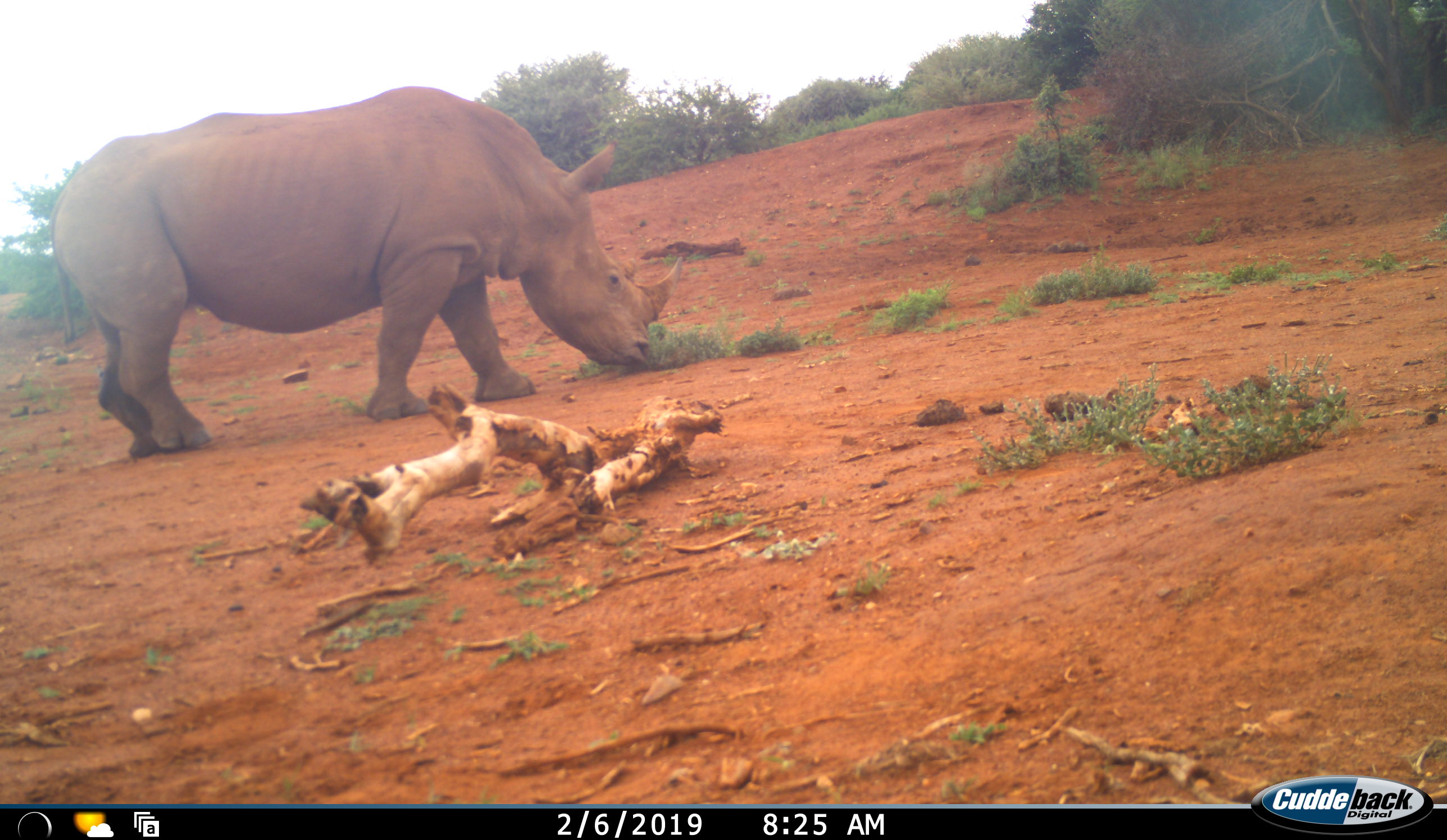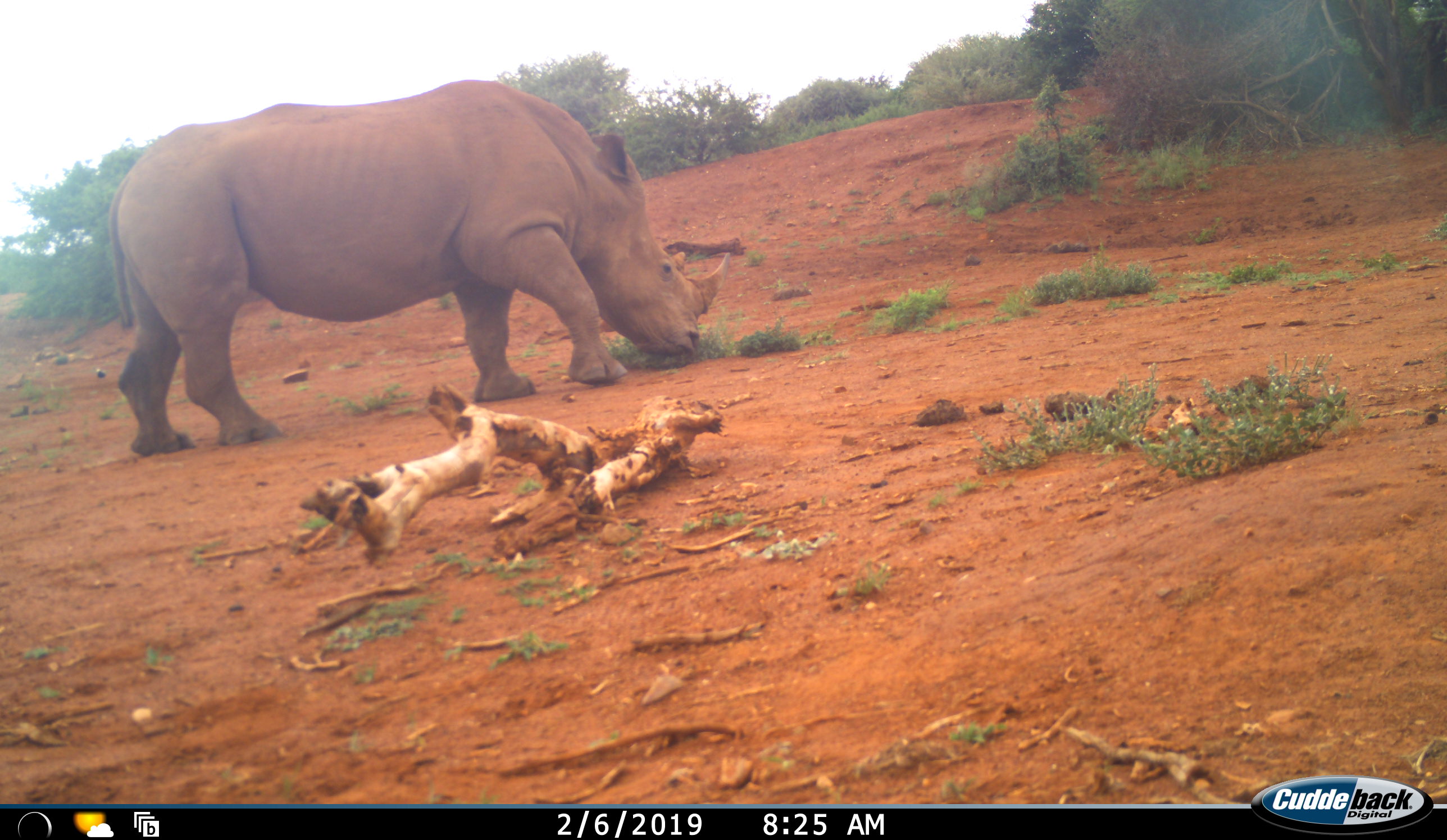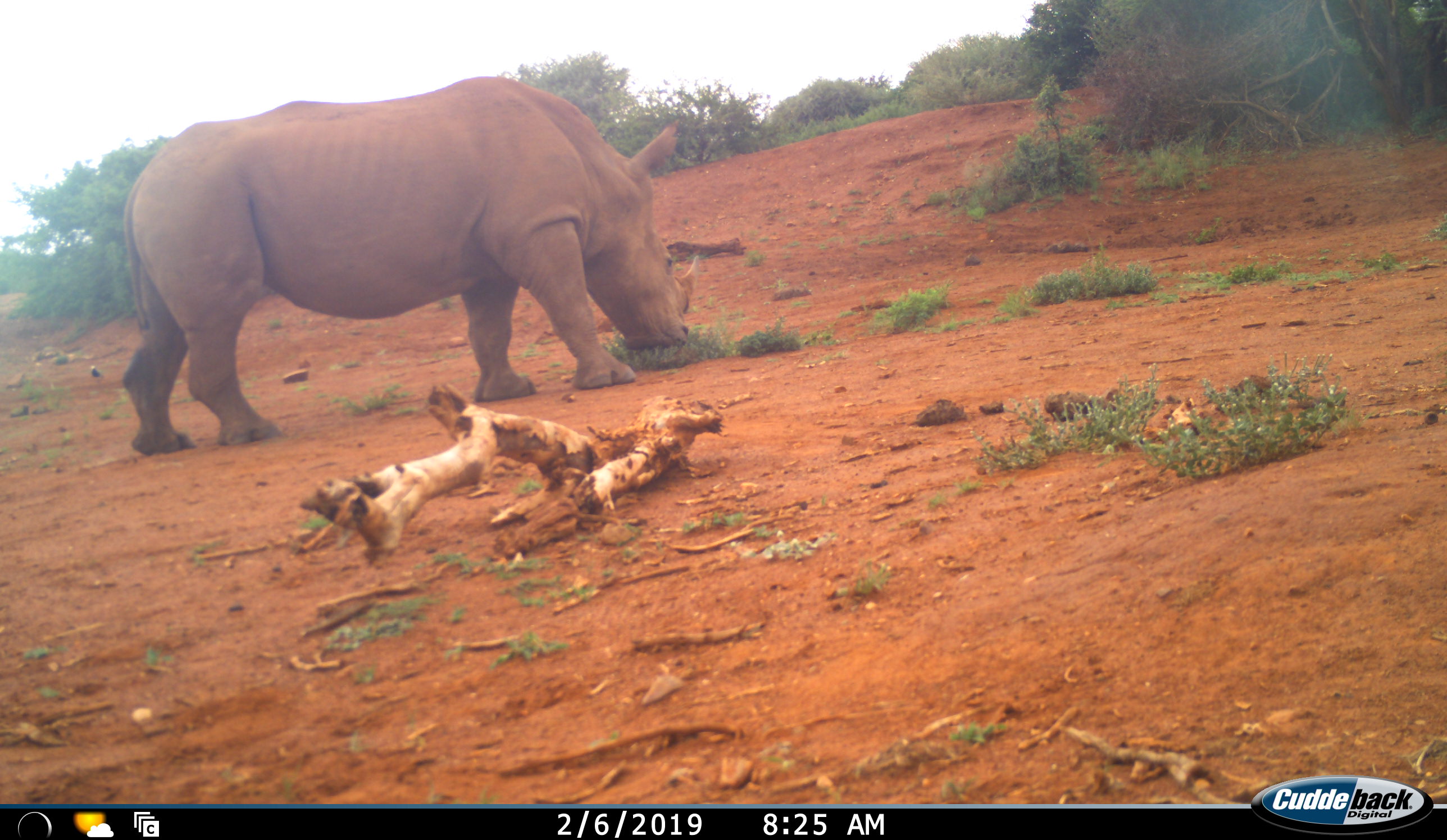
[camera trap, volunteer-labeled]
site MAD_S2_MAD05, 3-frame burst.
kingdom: Animalia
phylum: Chordata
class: Mammalia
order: Perissodactyla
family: Rhinocerotidae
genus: Ceratotherium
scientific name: Ceratotherium simum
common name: white rhinoceros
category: rhinoceroswhite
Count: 1.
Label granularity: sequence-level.